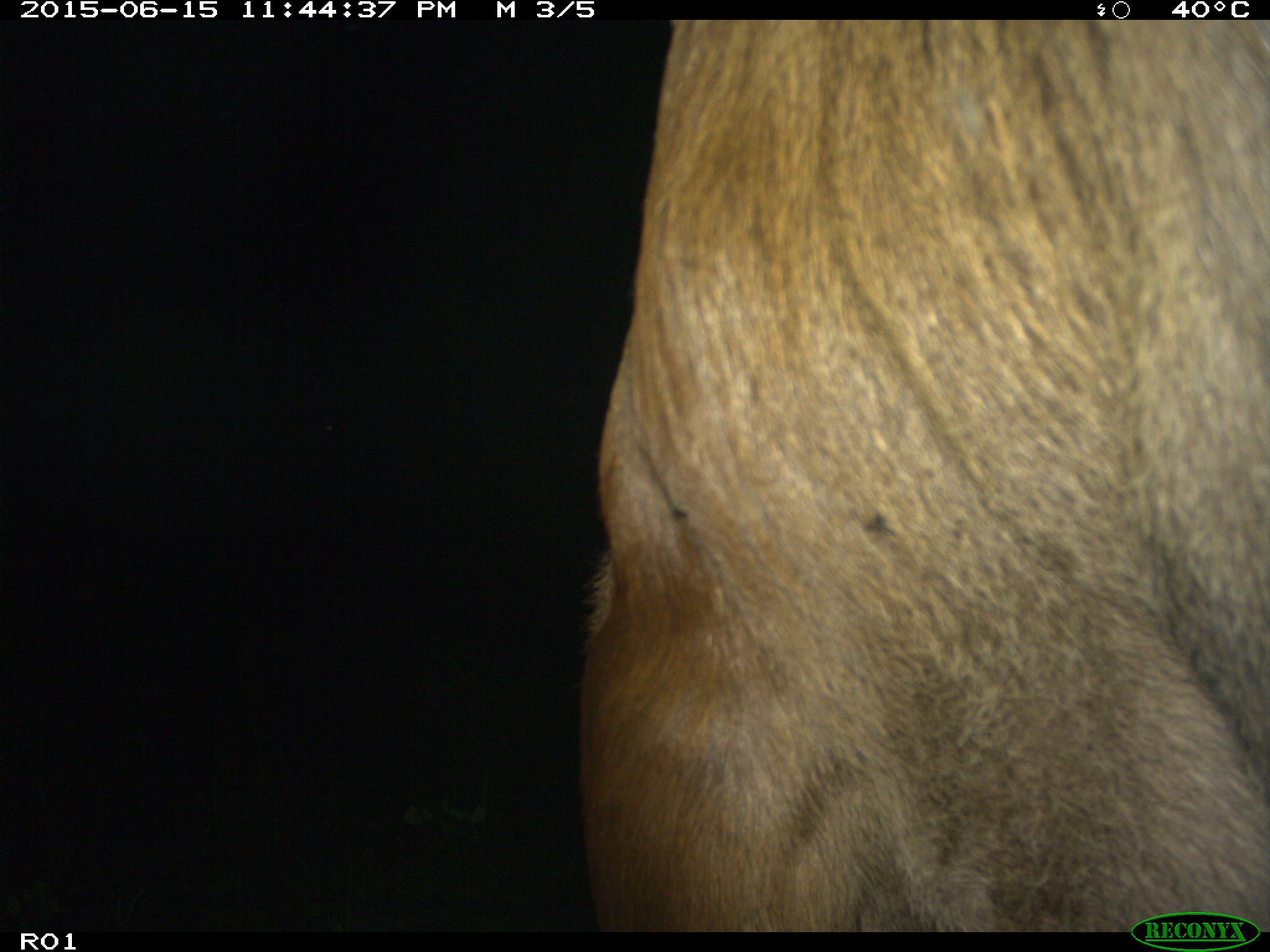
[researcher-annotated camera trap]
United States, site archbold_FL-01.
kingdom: Animalia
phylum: Chordata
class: Mammalia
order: Artiodactyla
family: Bovidae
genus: Bos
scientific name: Bos taurus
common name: domestic cow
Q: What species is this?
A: Bos taurus (domestic cow).